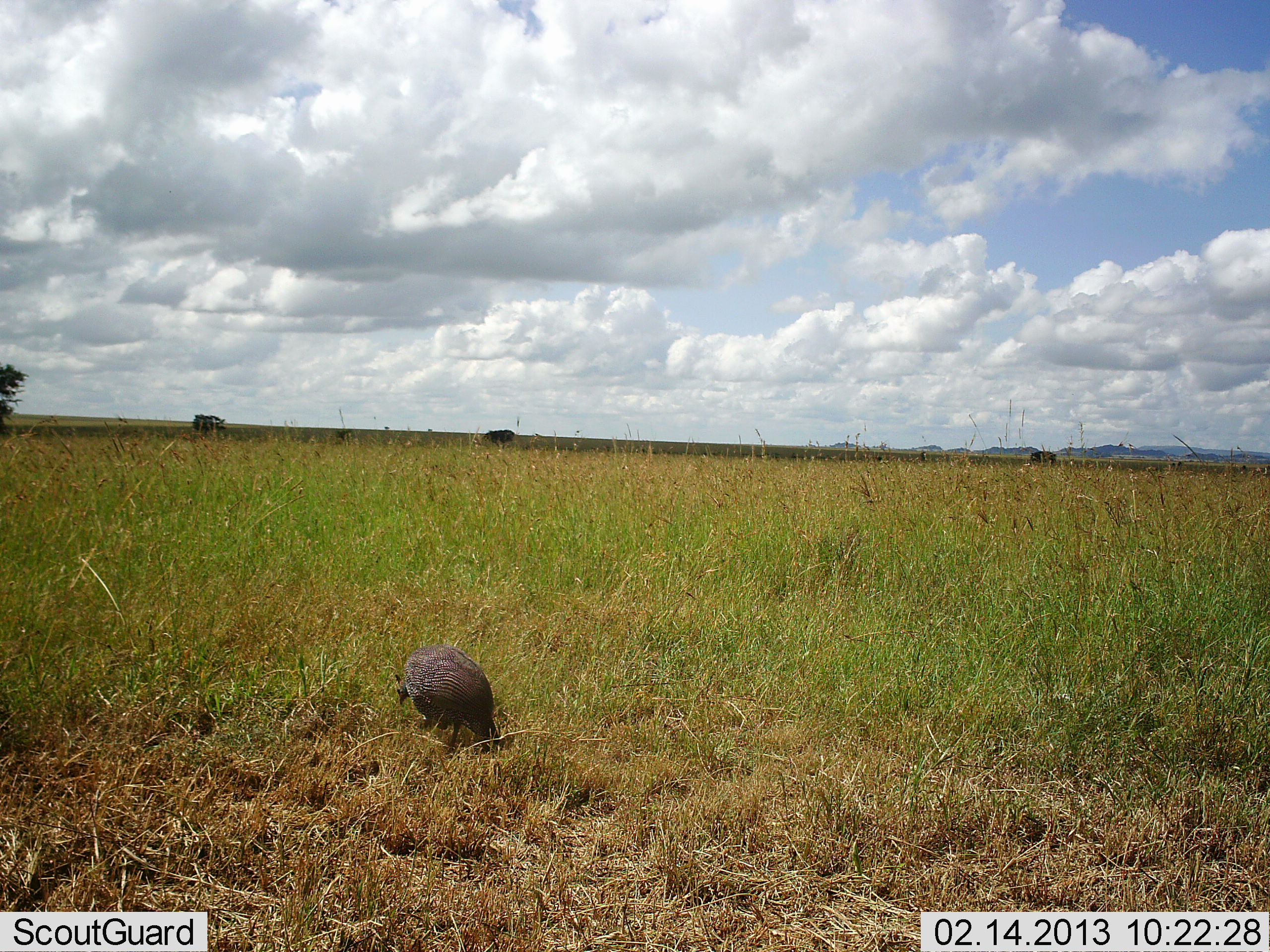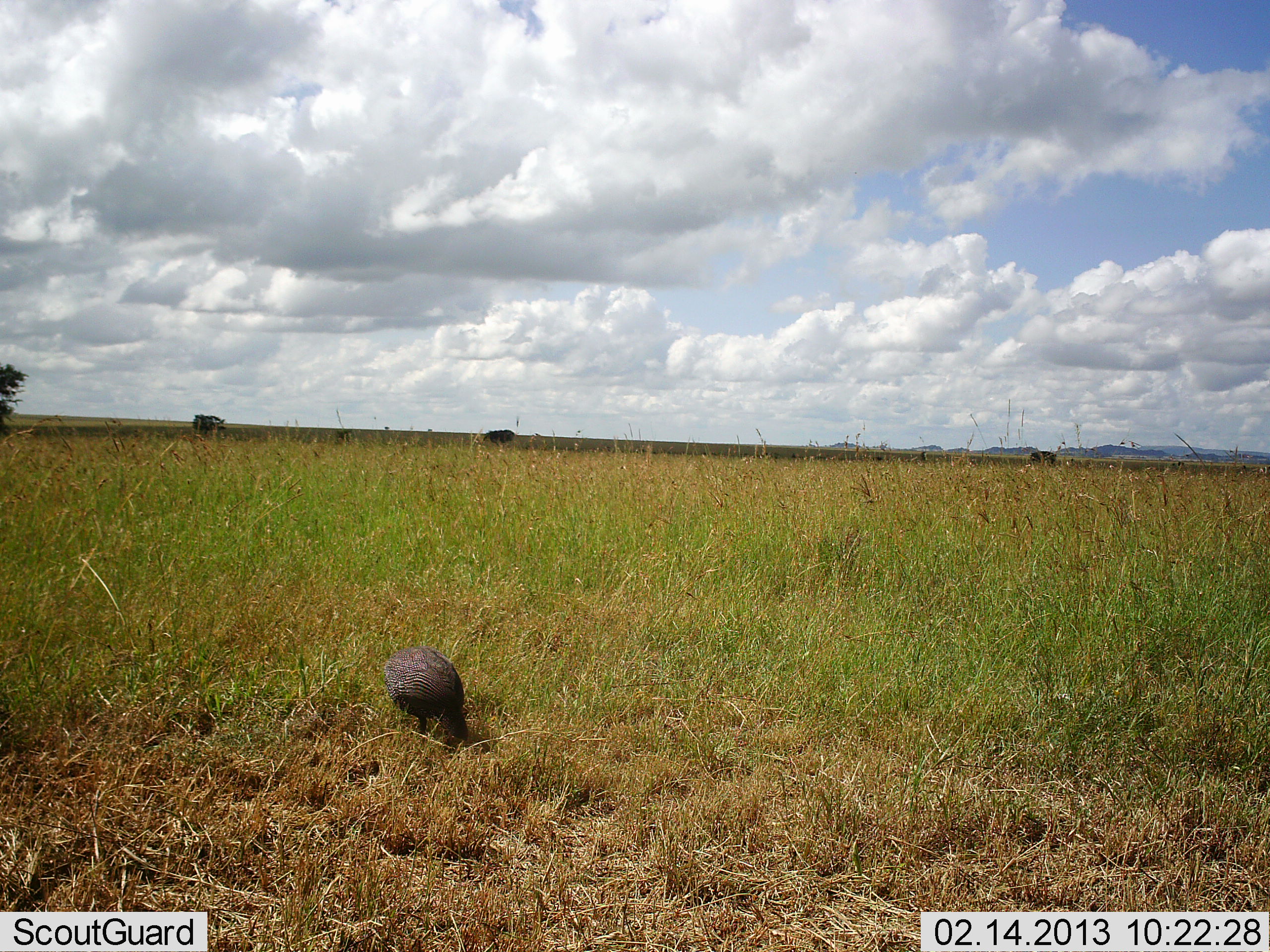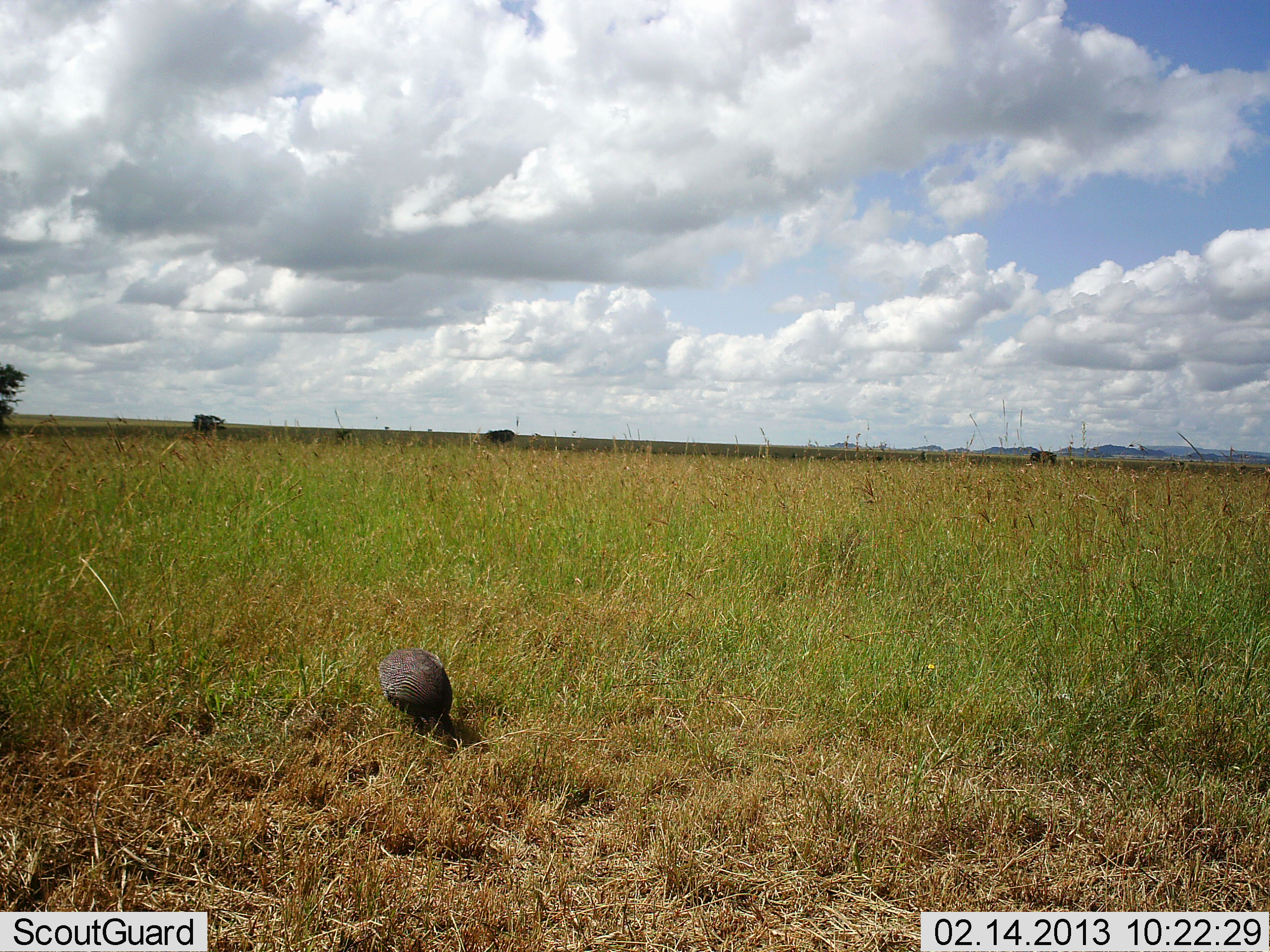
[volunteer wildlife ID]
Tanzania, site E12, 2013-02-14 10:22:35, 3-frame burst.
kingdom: Animalia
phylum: Chordata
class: Aves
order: Galliformes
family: Numididae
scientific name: Numididae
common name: guinea fowl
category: guineafowl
Guineafowl (guinea fowl) (Numididae), count 1. Behavior (volunteer vote fractions): standing 6%, resting 0%, moving 11%, interacting 0%. Young present (vote fraction): 0%. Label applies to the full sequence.